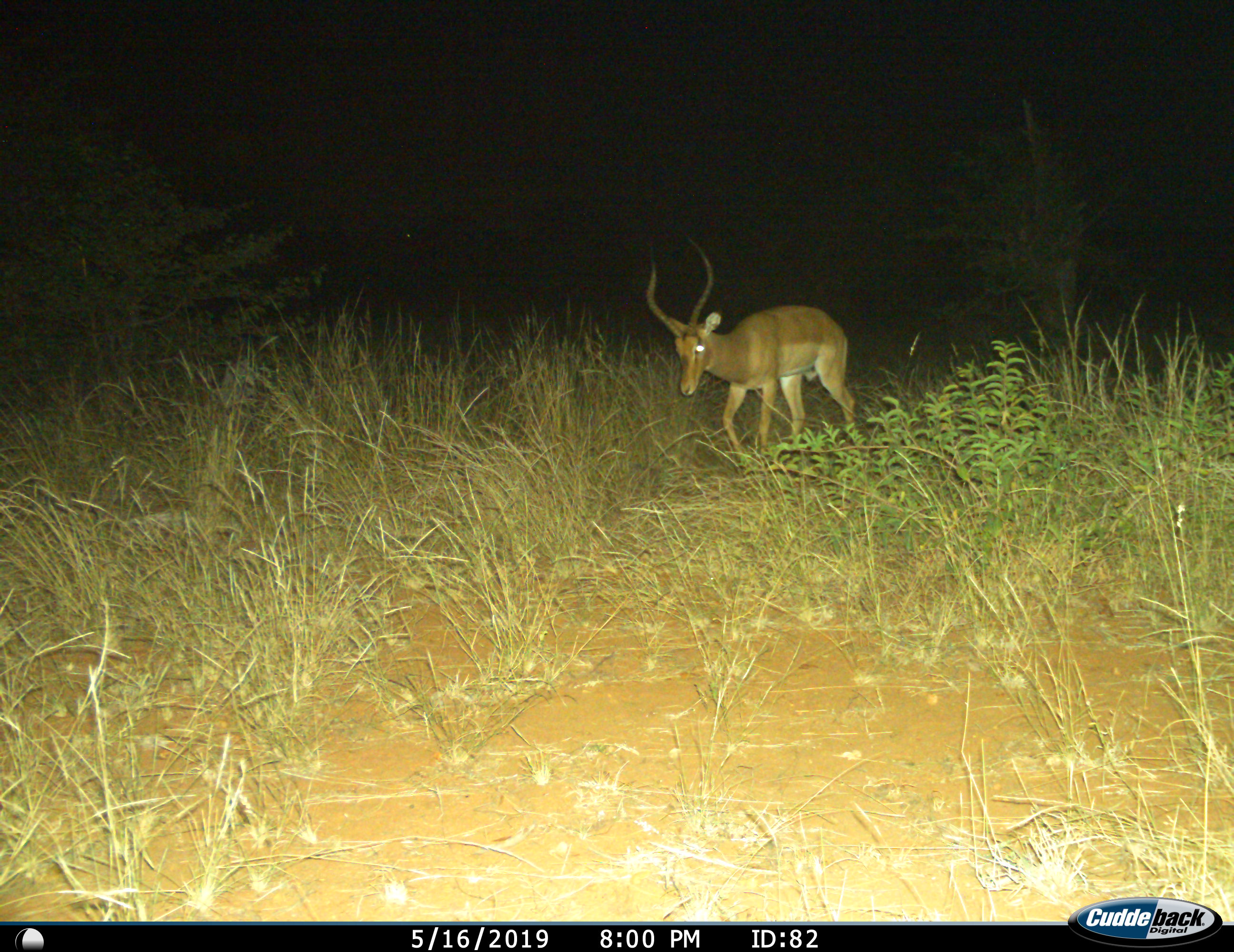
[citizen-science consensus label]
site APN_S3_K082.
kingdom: Animalia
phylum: Chordata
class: Mammalia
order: Artiodactyla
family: Bovidae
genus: Aepyceros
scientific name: Aepyceros melampus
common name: impala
Impala (Aepyceros melampus), count 1. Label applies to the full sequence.